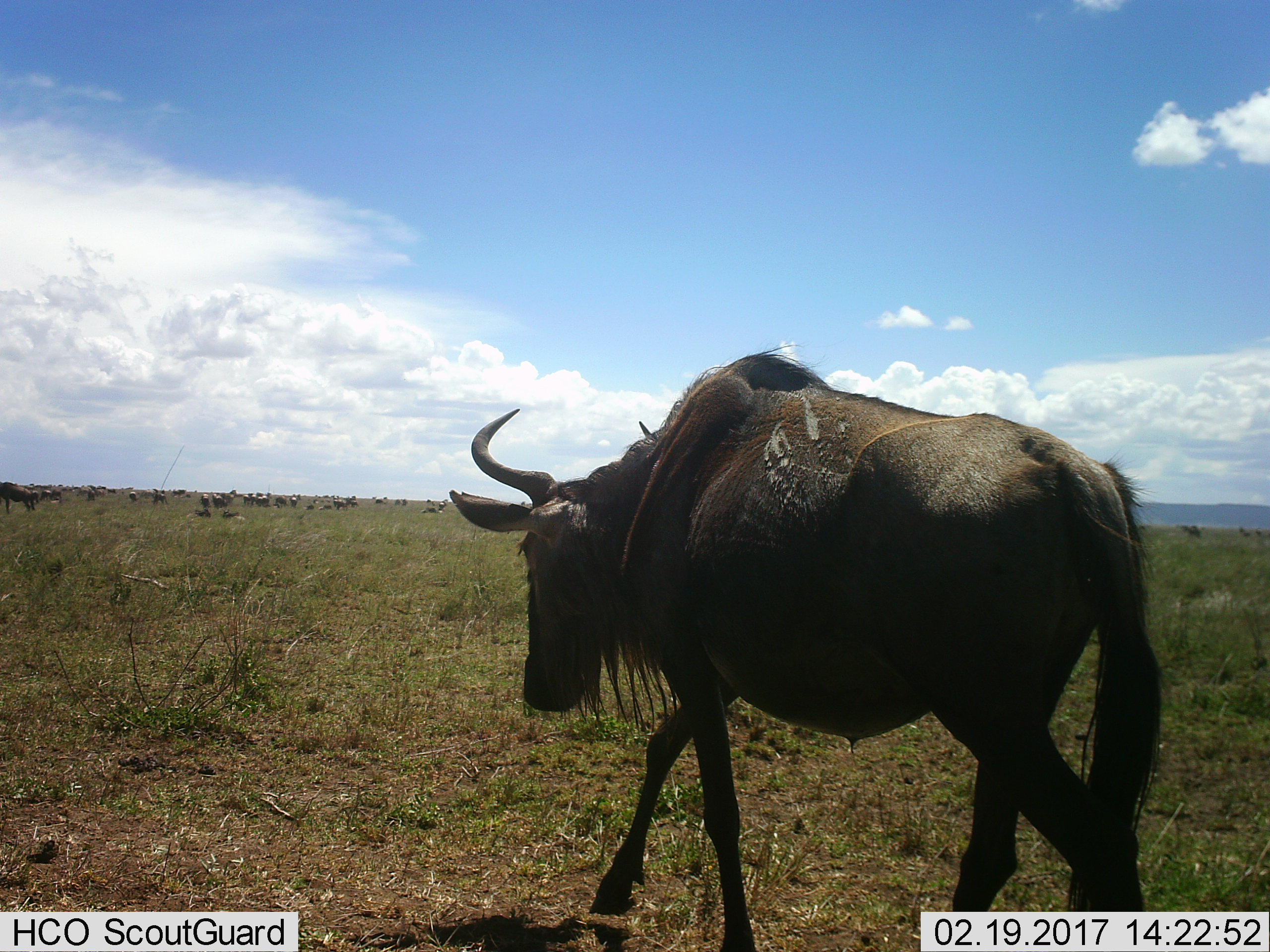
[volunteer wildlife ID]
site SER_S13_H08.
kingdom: Animalia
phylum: Chordata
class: Mammalia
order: Artiodactyla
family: Bovidae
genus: Connochaetes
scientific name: Connochaetes taurinus taurinus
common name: blue wildebeest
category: wildebeestblue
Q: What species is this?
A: Wildebeestblue (blue wildebeest) (Connochaetes taurinus taurinus).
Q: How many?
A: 11-50.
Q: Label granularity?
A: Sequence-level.